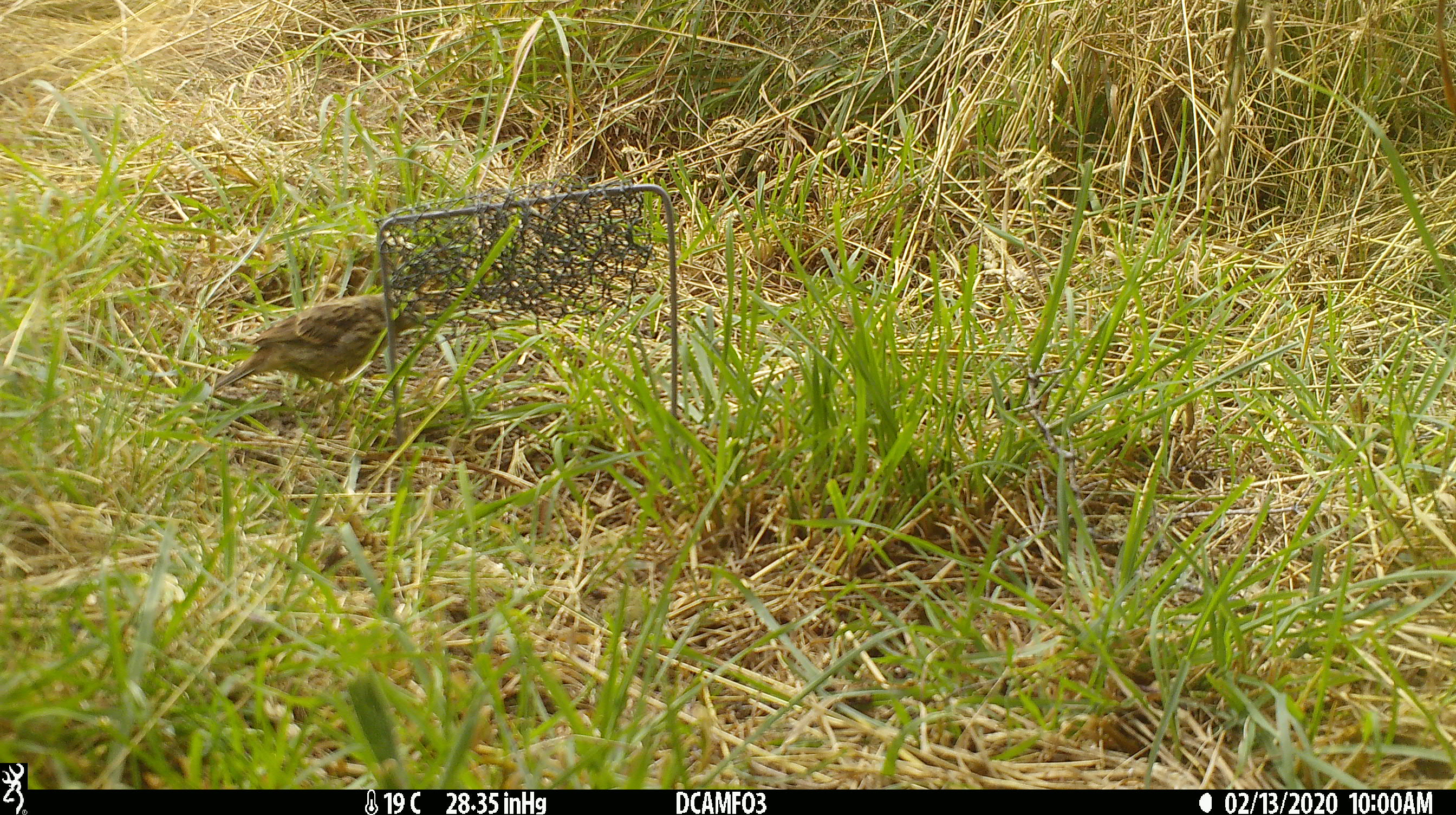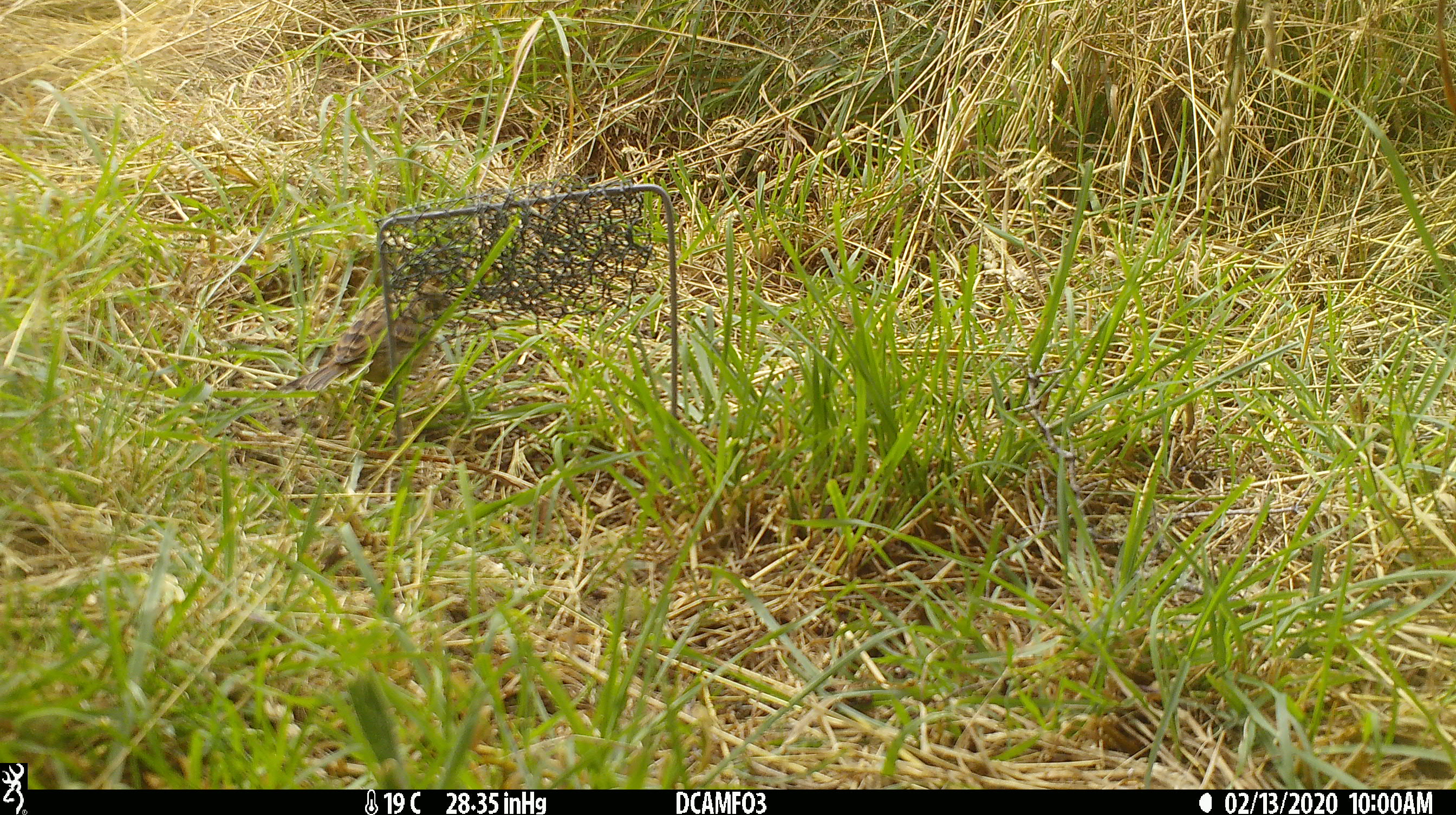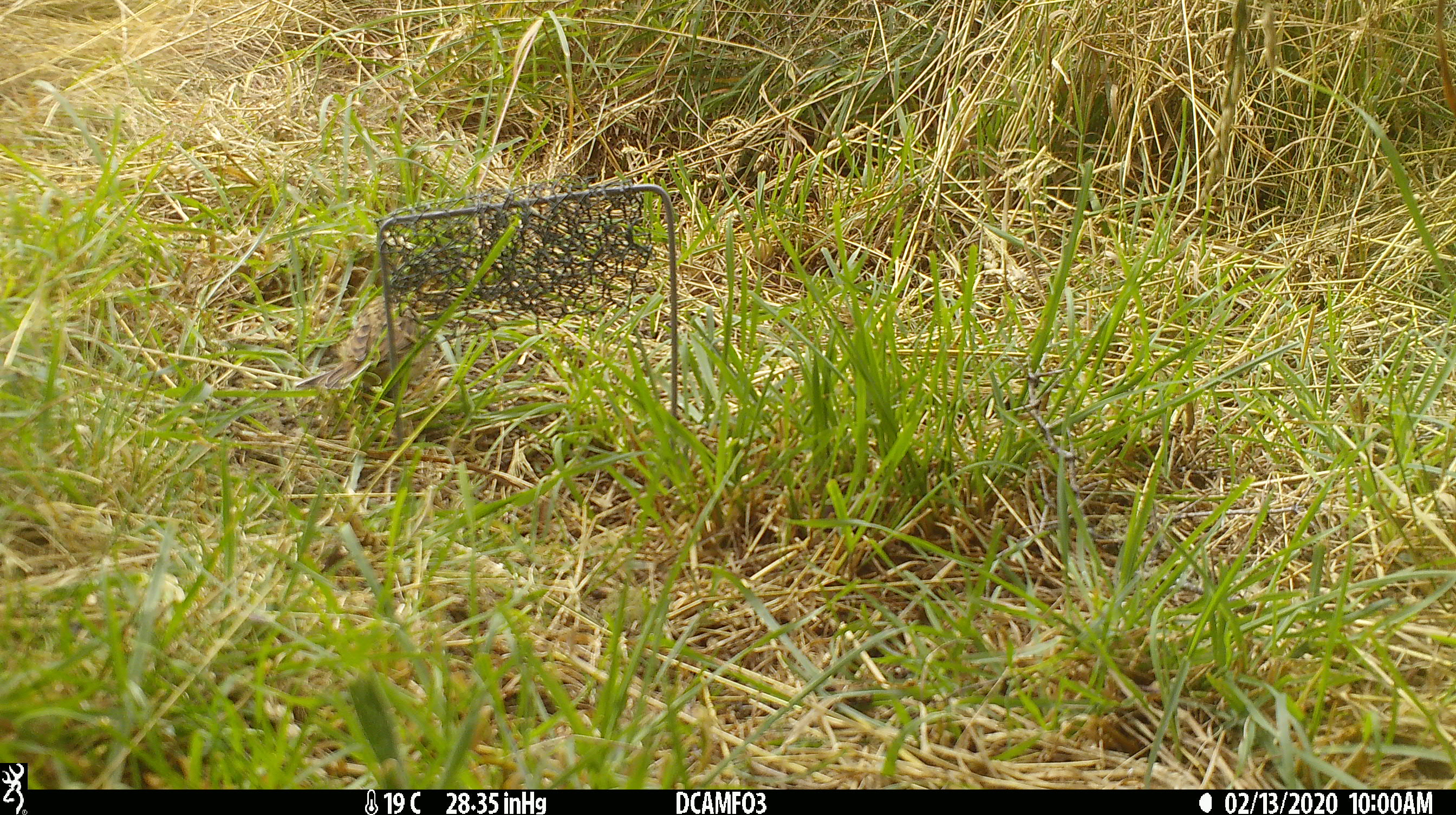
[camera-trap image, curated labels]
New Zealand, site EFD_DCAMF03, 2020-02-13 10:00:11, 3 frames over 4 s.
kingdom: Animalia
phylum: Chordata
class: Aves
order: Passeriformes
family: Prunellidae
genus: Prunella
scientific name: Prunella modularis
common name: dunnock